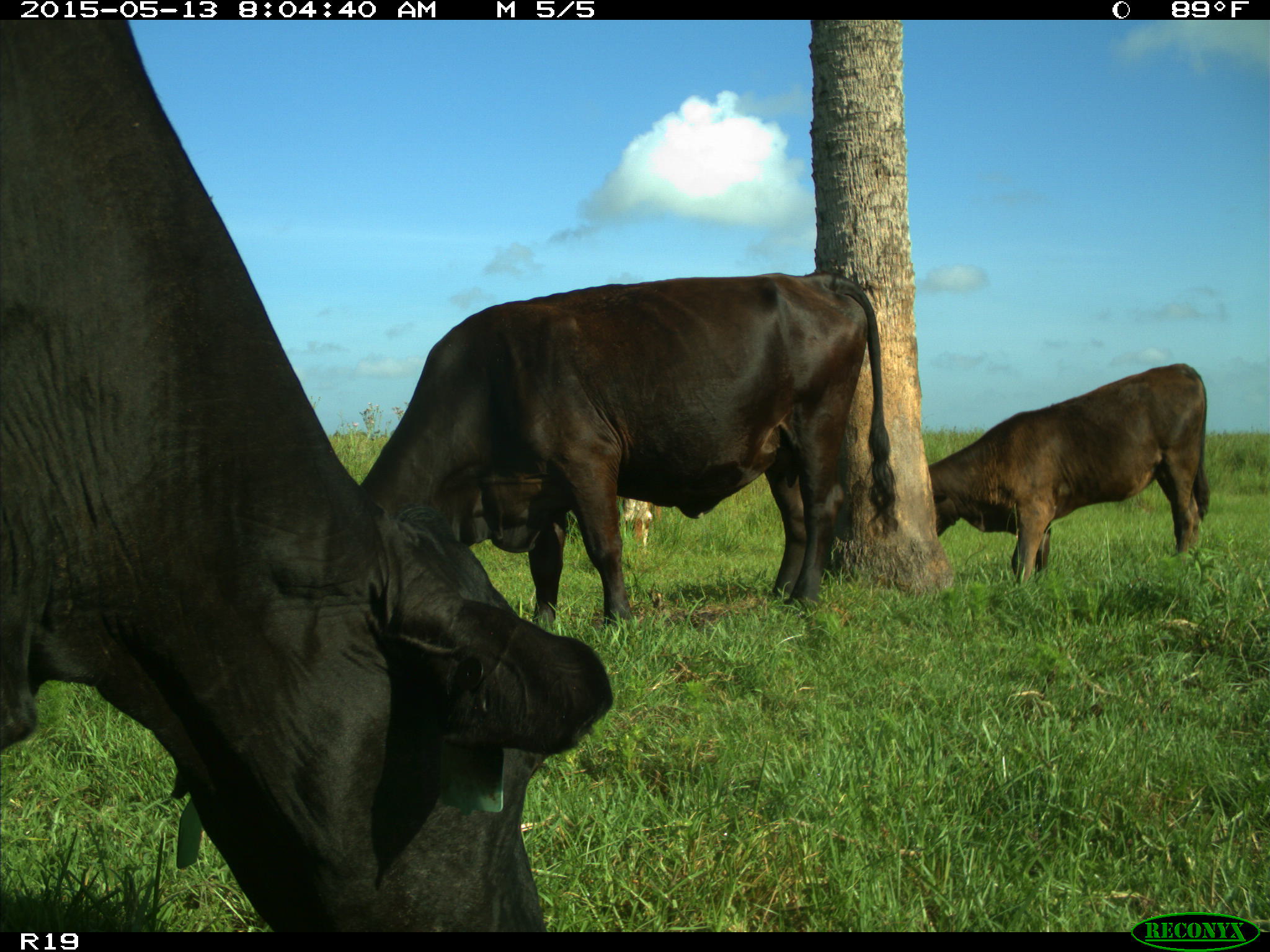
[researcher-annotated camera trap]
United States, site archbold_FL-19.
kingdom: Animalia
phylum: Chordata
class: Mammalia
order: Artiodactyla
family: Bovidae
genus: Bos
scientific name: Bos taurus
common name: domestic cow